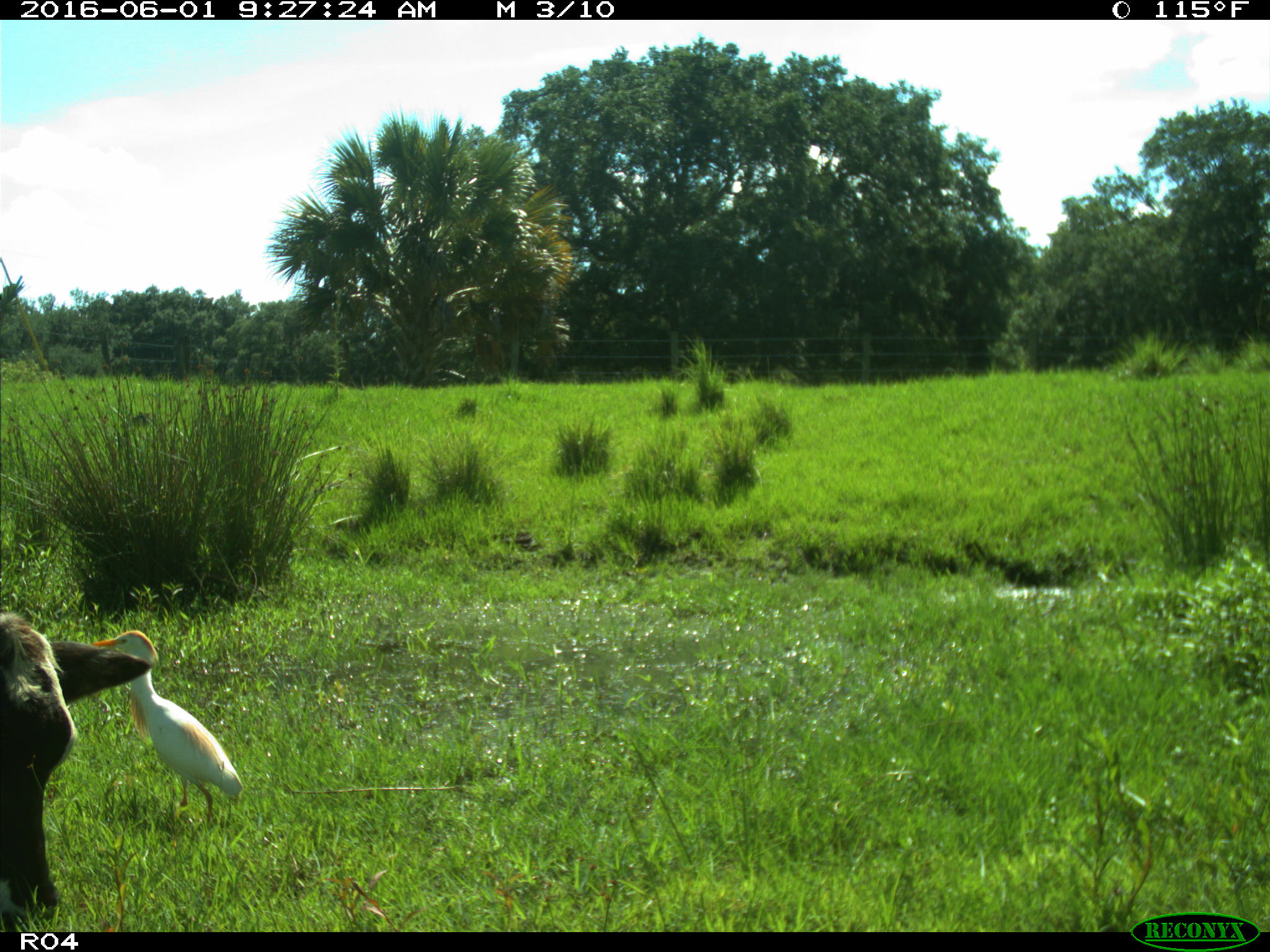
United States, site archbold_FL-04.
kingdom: Animalia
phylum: Chordata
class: Mammalia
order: Artiodactyla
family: Bovidae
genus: Bos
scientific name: Bos taurus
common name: domestic cow